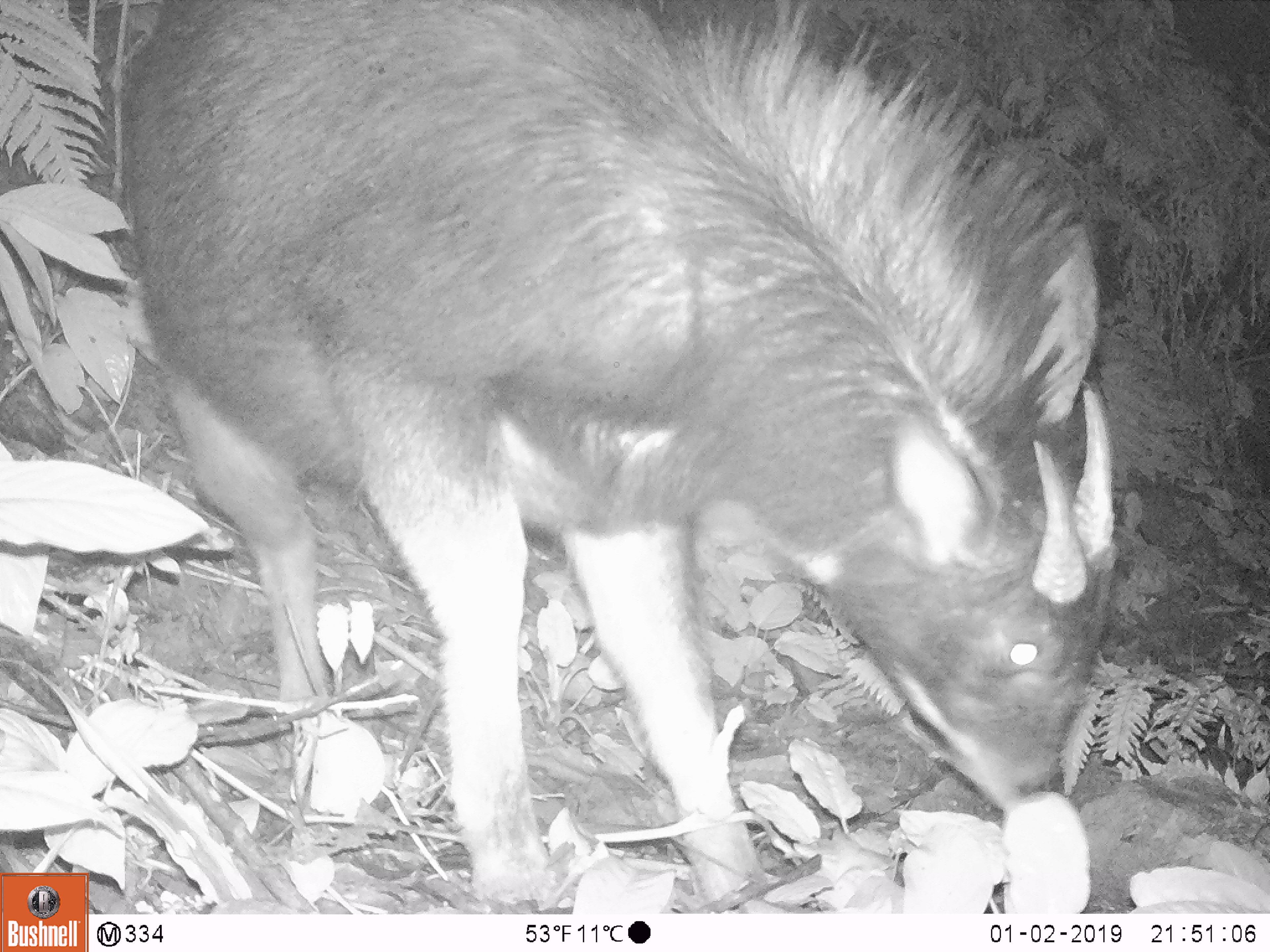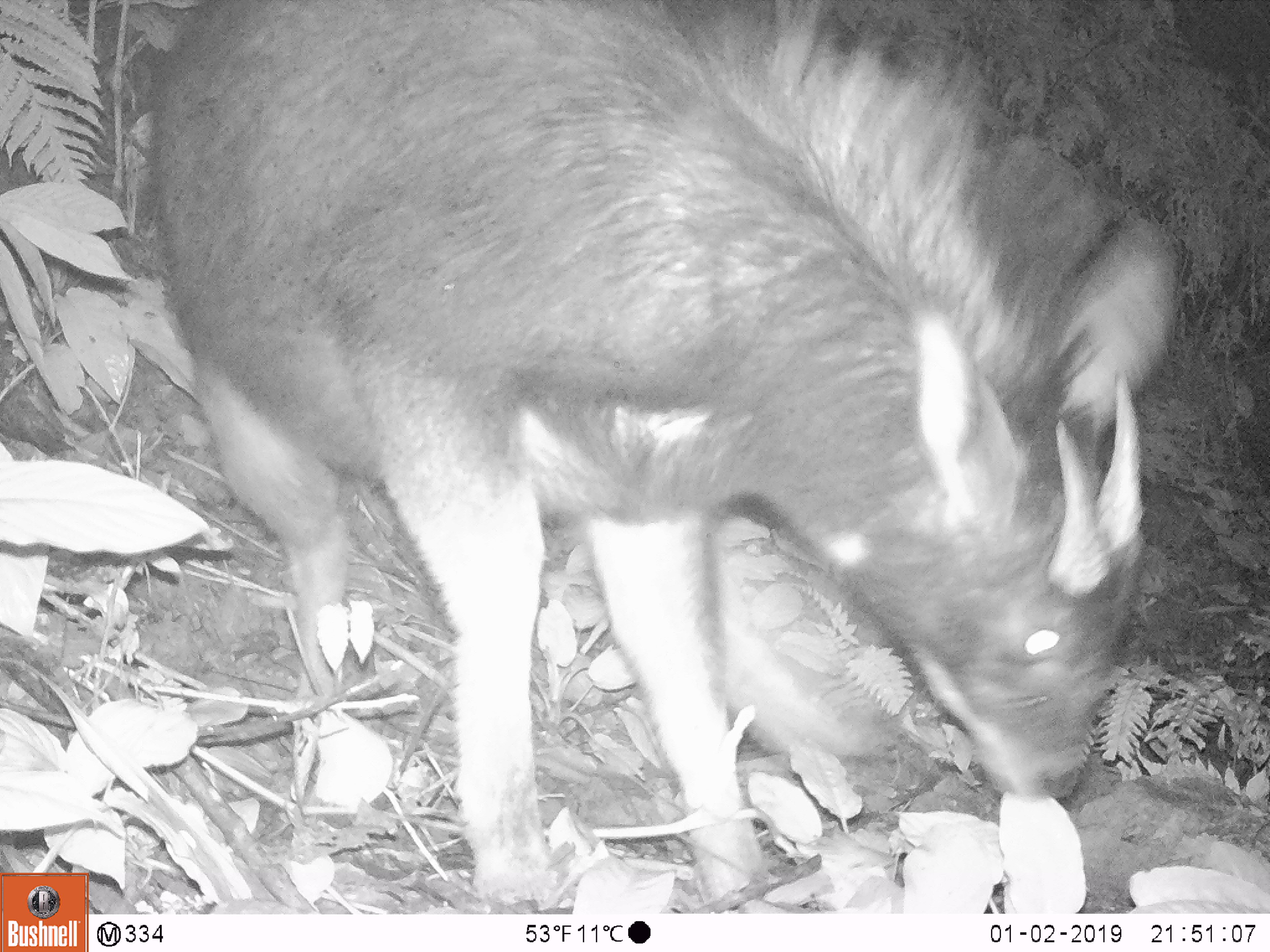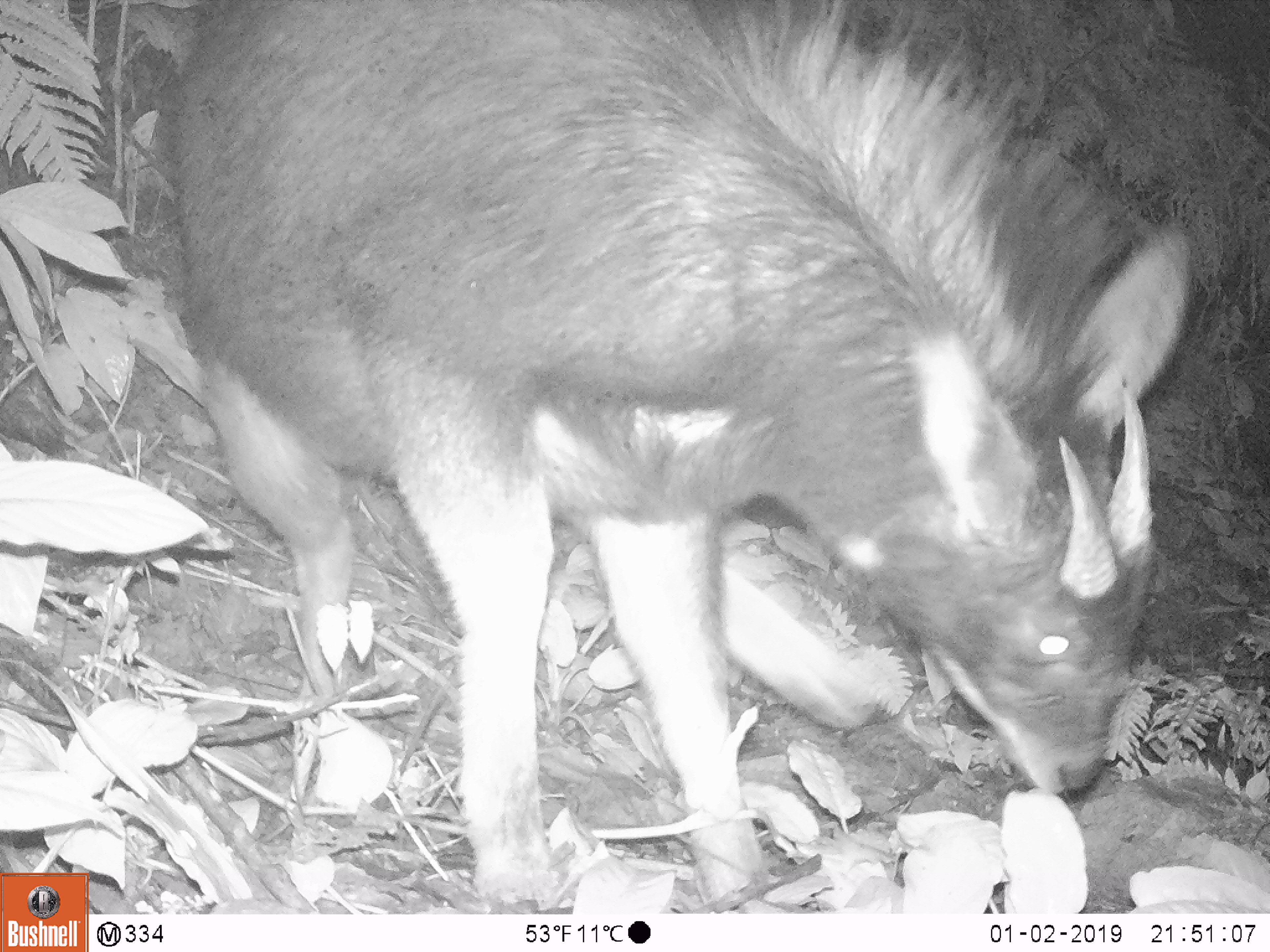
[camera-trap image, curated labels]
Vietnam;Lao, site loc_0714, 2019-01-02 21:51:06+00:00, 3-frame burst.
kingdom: Animalia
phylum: Chordata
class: Mammalia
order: Artiodactyla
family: Bovidae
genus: Capricornis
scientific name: Capricornis sumatraensis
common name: chinese serow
Chinese serow (Capricornis sumatraensis). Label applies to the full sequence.